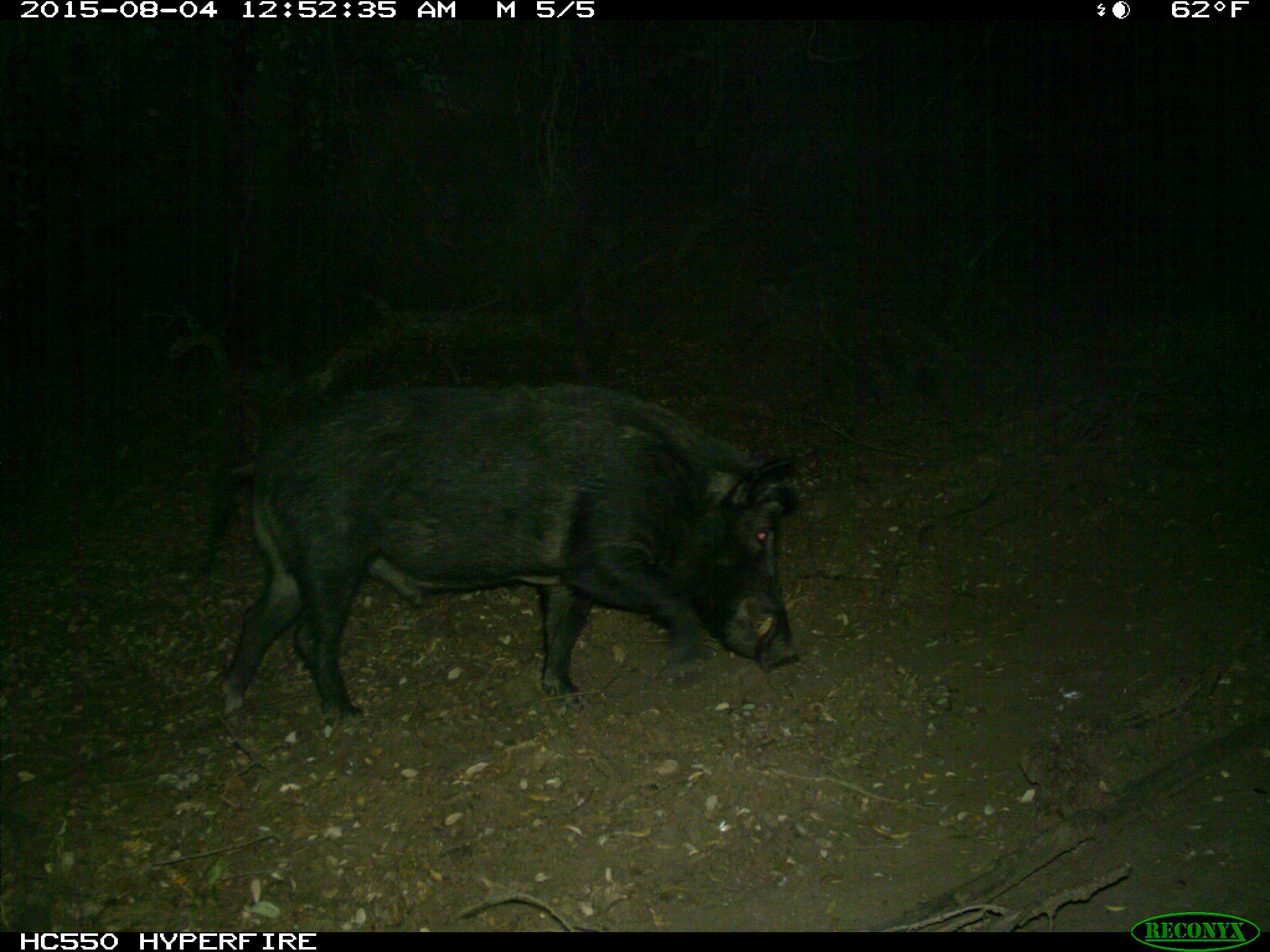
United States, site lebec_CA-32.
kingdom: Animalia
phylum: Chordata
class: Mammalia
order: Artiodactyla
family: Suidae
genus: Sus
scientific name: Sus scrofa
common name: wild boar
Sus scrofa (wild boar).